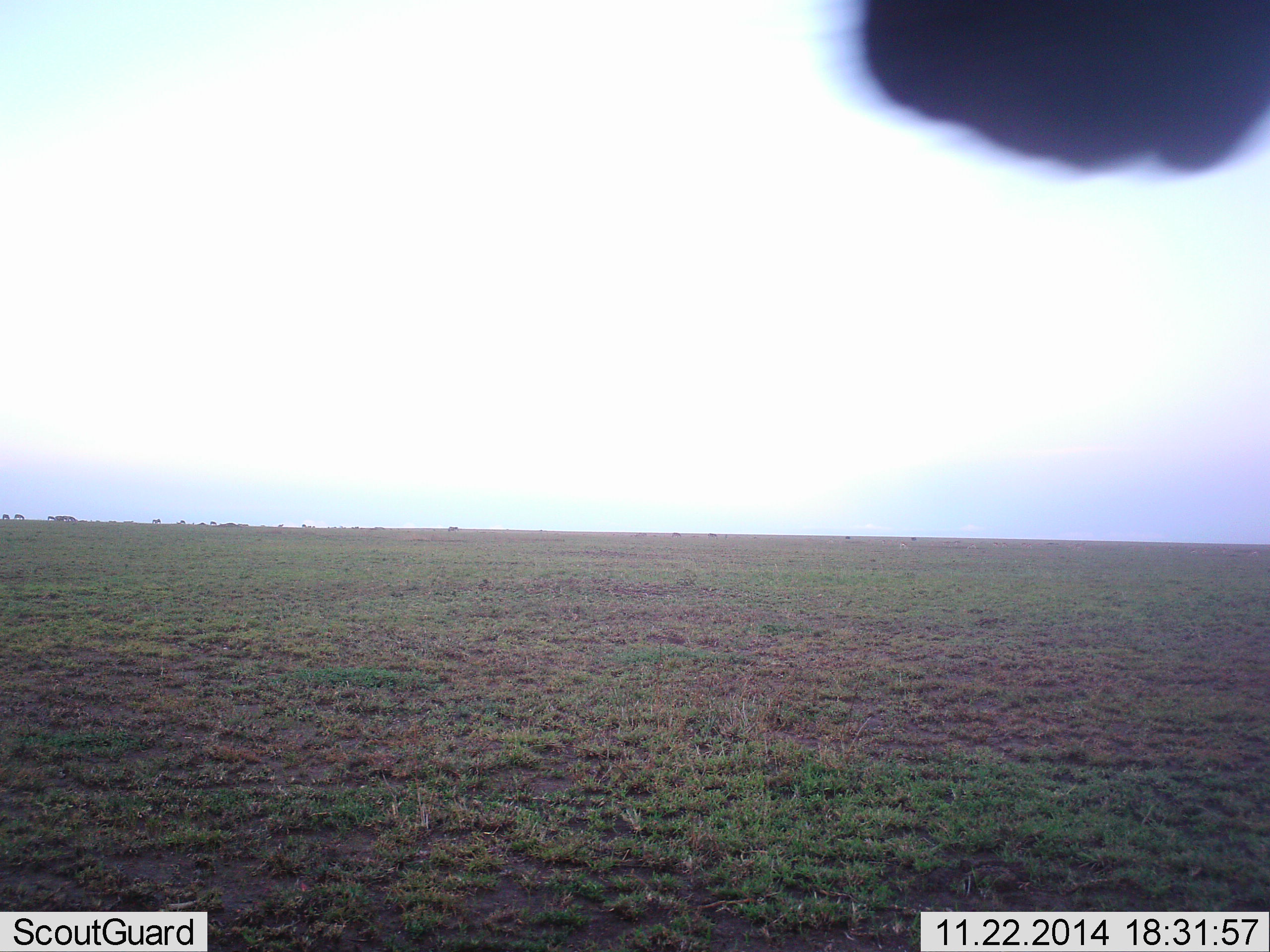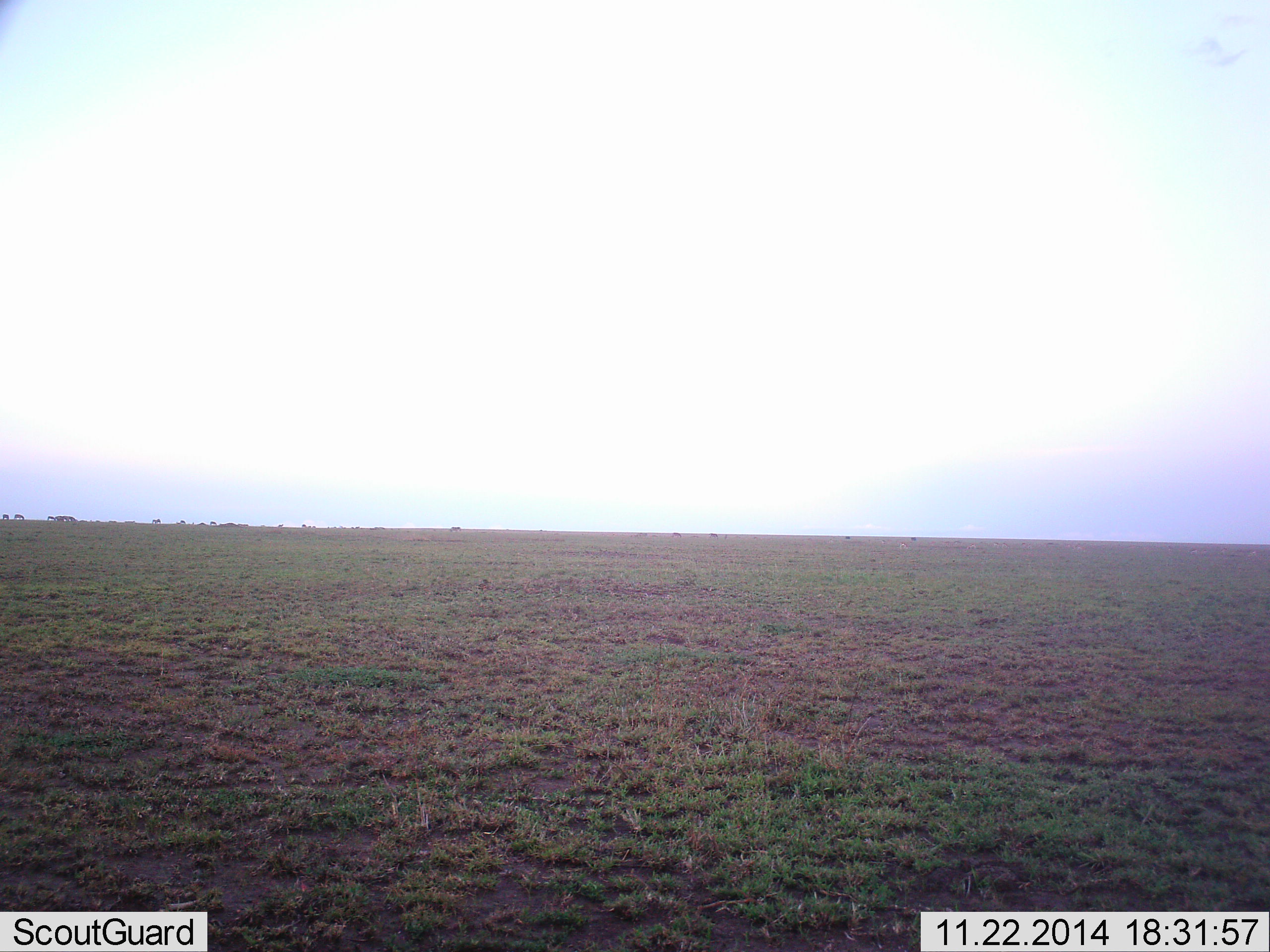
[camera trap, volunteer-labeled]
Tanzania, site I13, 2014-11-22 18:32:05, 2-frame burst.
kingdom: Animalia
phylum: Chordata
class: Mammalia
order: Perissodactyla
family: Equidae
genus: Equus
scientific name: Equus quagga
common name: plains zebra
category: zebra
Zebra (plains zebra) (Equus quagga), count 1. Behavior (volunteer vote fractions): standing 40%, resting 0%, moving 60%, interacting 10%. Young present (vote fraction): 0%. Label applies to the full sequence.